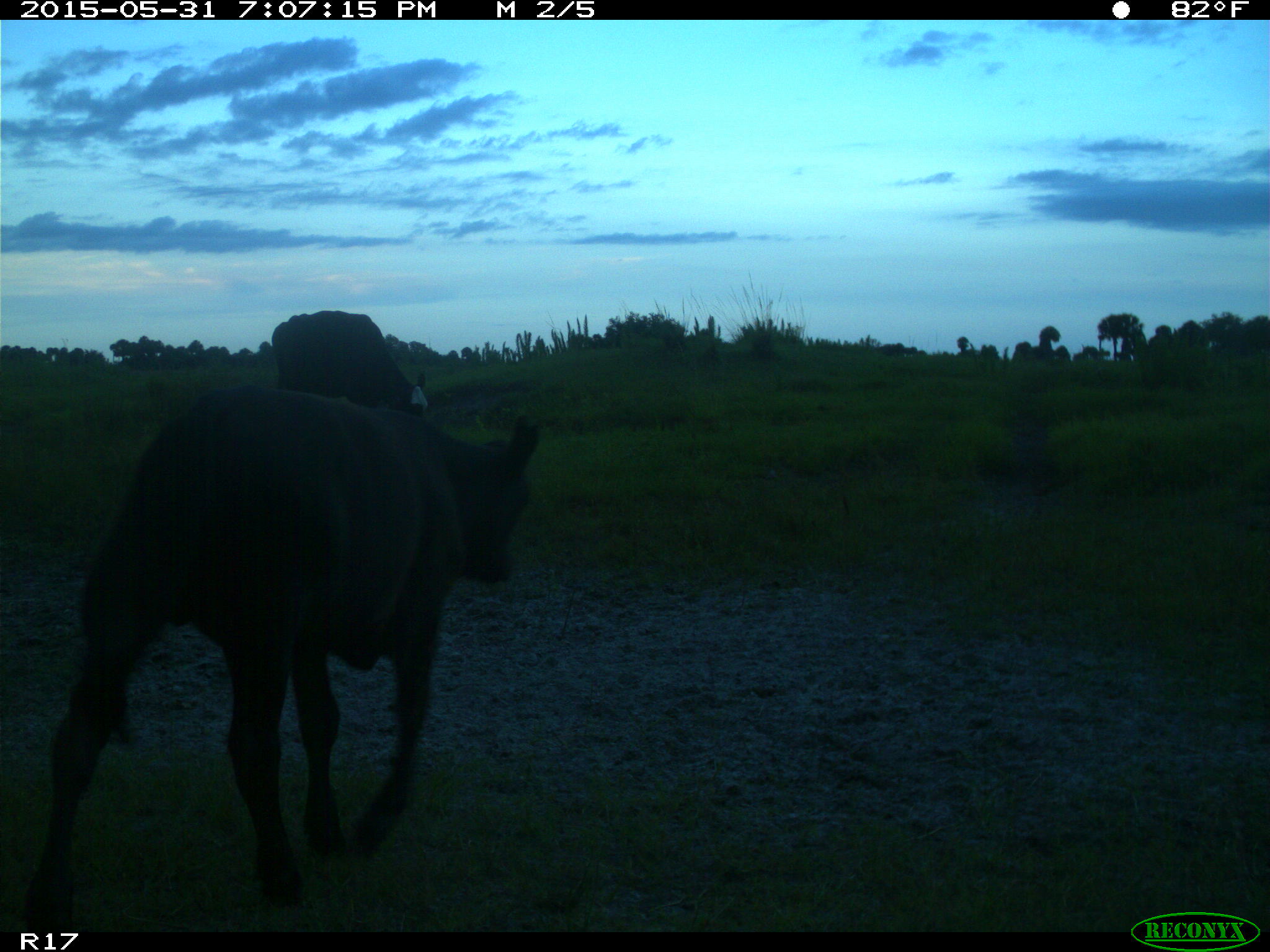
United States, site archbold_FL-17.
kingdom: Animalia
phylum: Chordata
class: Mammalia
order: Artiodactyla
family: Bovidae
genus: Bos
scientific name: Bos taurus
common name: domestic cow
Bos taurus (domestic cow).